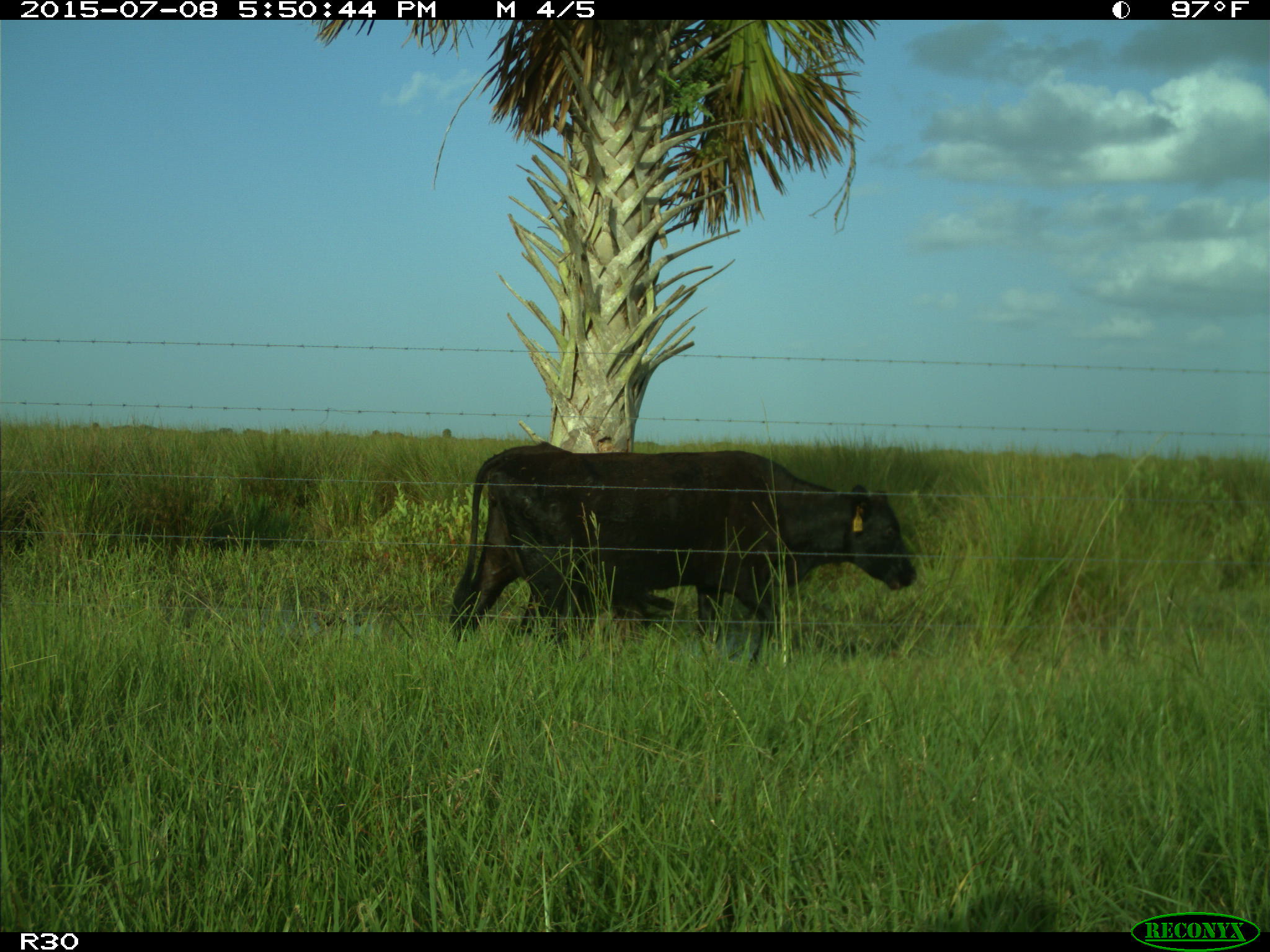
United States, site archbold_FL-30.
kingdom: Animalia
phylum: Chordata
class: Mammalia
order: Artiodactyla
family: Bovidae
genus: Bos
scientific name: Bos taurus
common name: domestic cow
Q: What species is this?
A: Bos taurus (domestic cow).